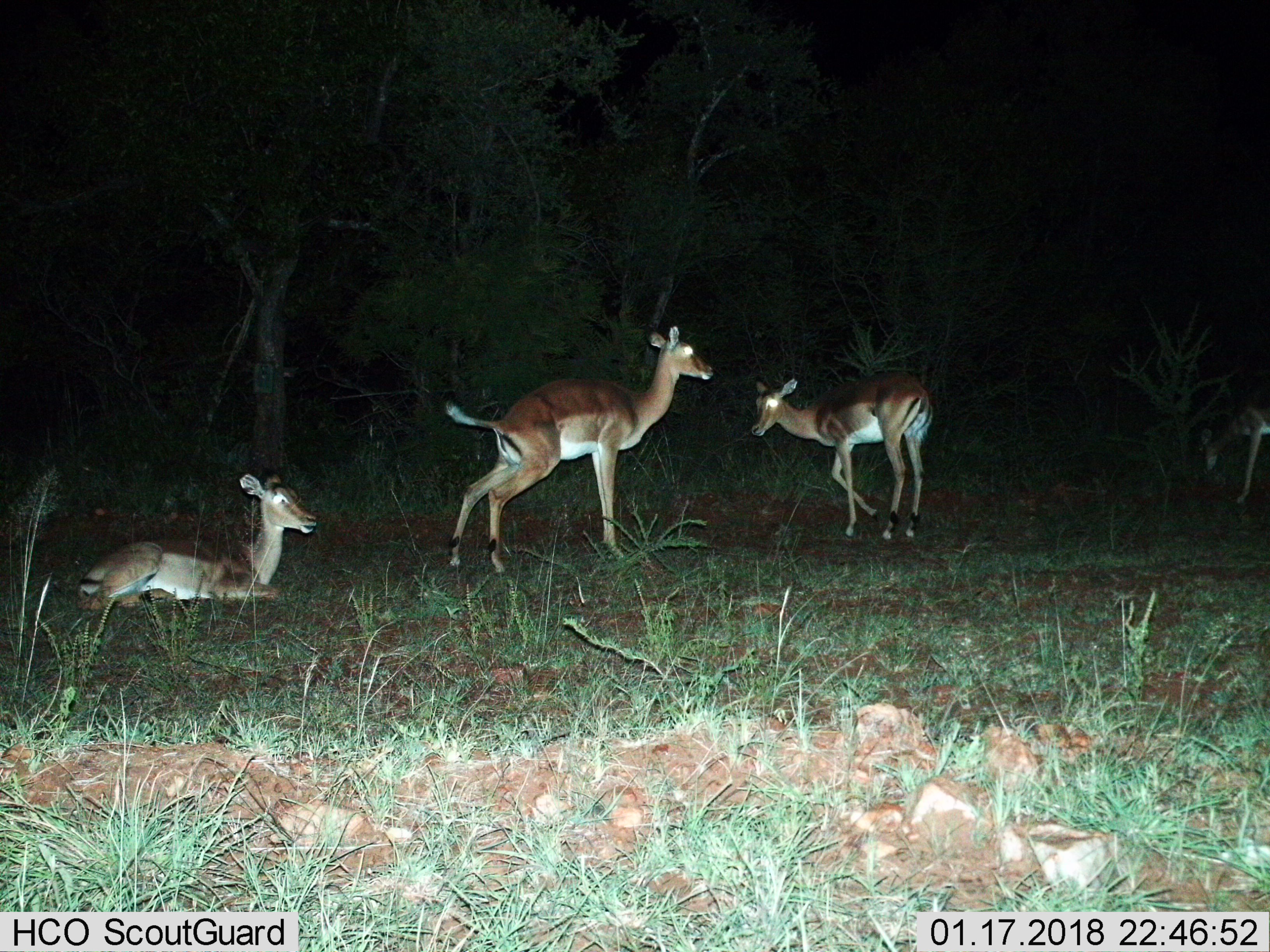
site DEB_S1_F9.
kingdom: Animalia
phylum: Chordata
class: Mammalia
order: Artiodactyla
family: Bovidae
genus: Aepyceros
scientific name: Aepyceros melampus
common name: impala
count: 4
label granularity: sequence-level